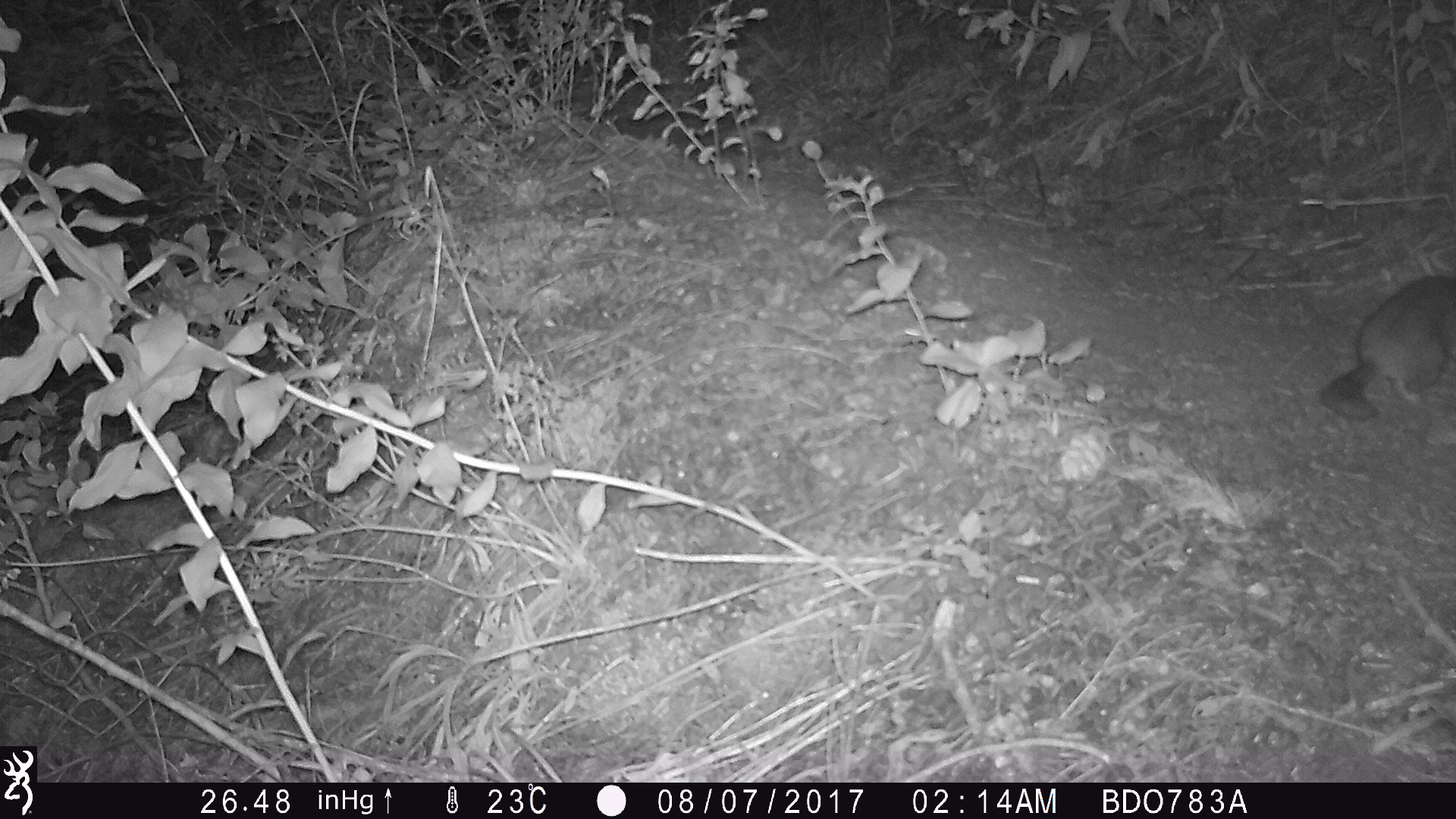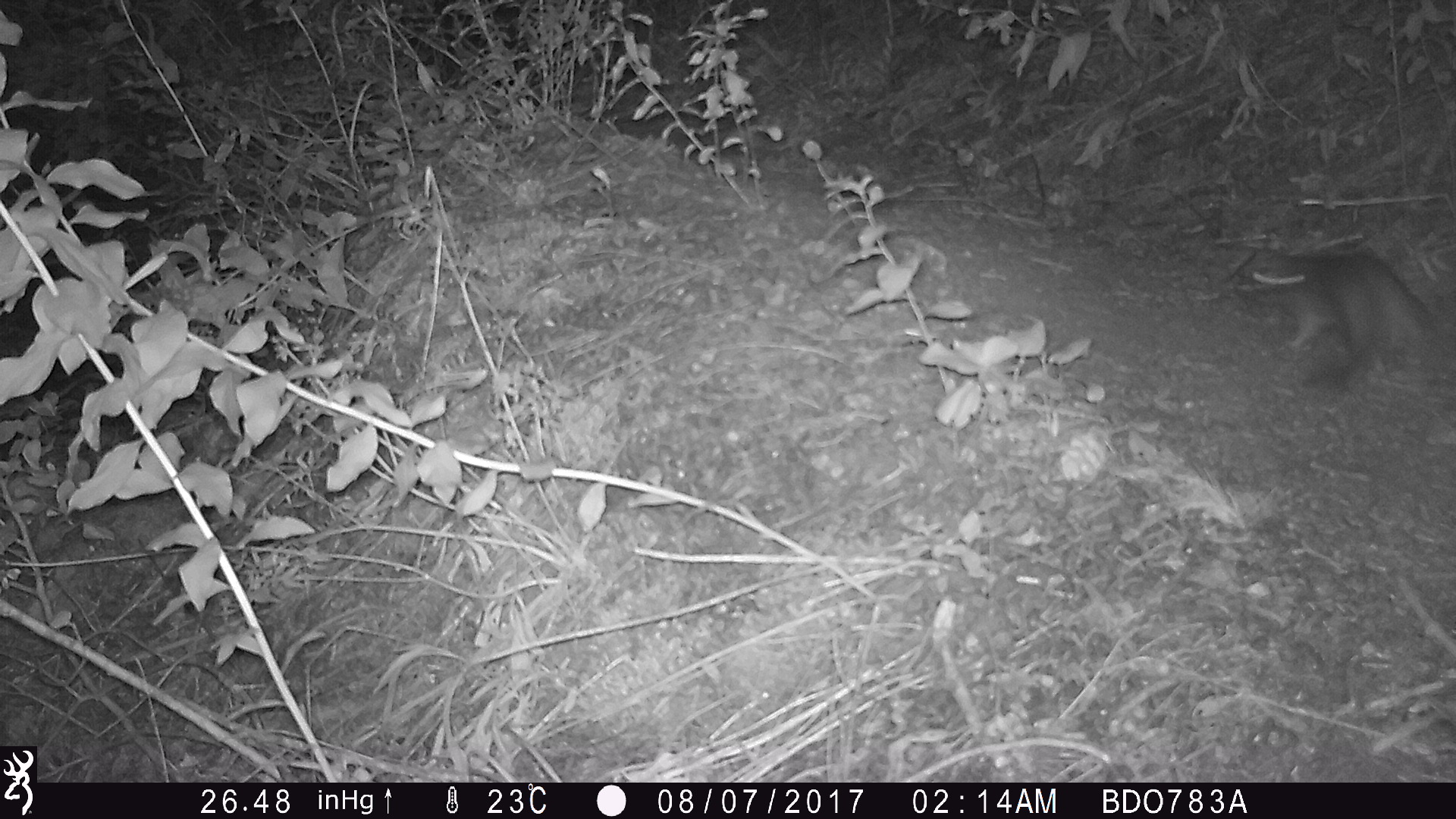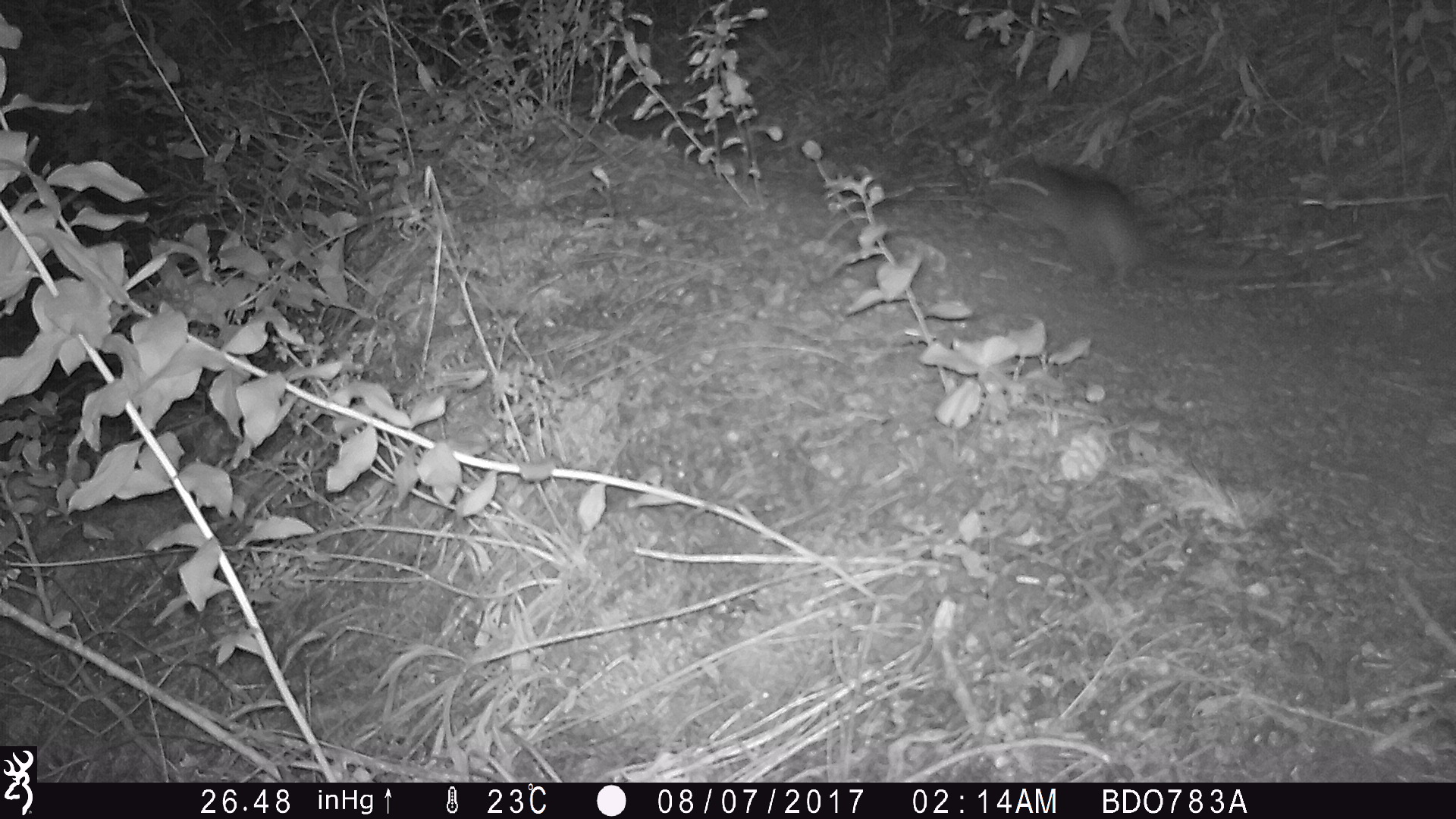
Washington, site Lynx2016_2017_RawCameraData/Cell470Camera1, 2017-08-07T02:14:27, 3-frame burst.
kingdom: Animalia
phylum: Chordata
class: Mammalia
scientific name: Mammalia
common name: small mammal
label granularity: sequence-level